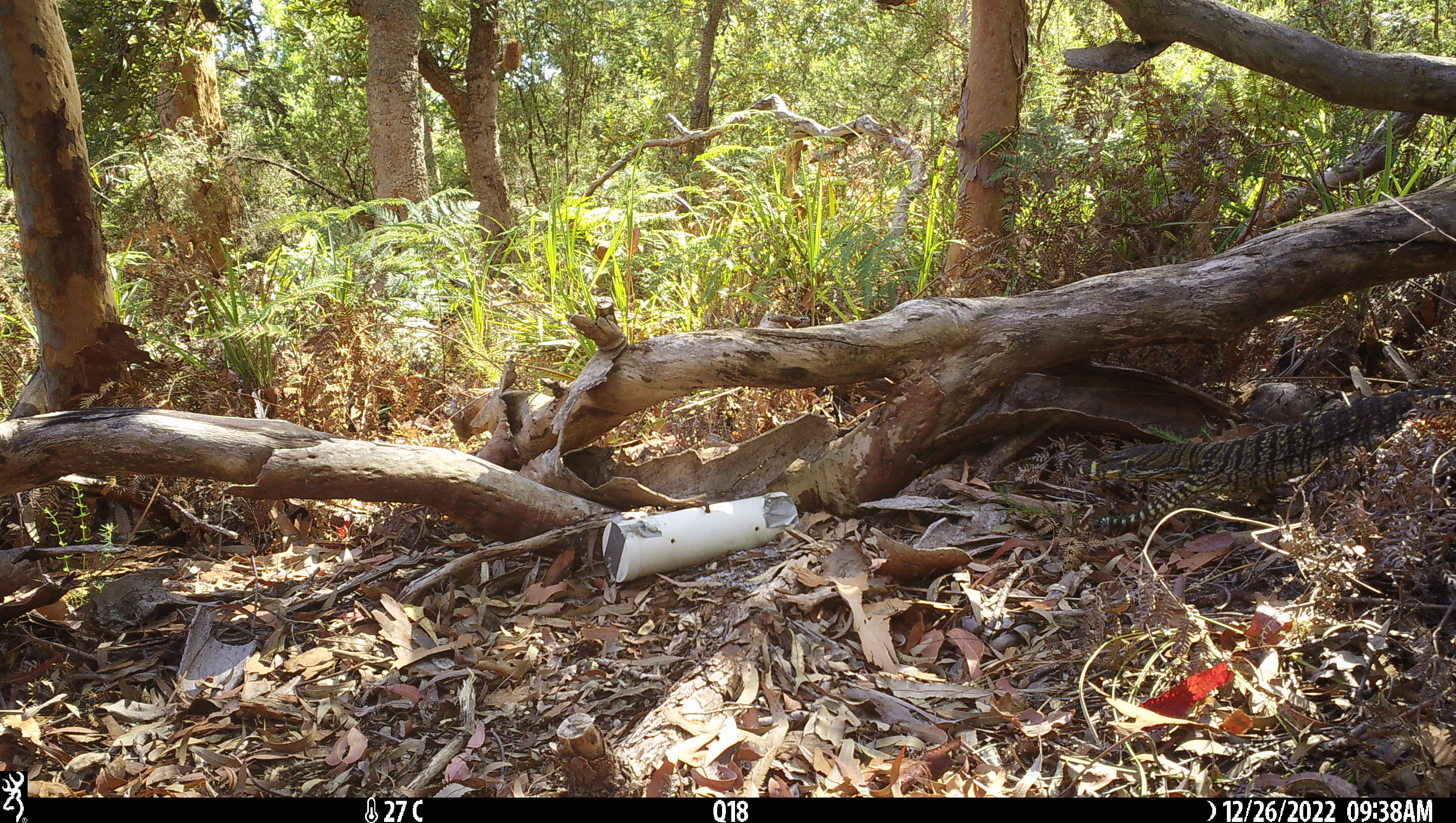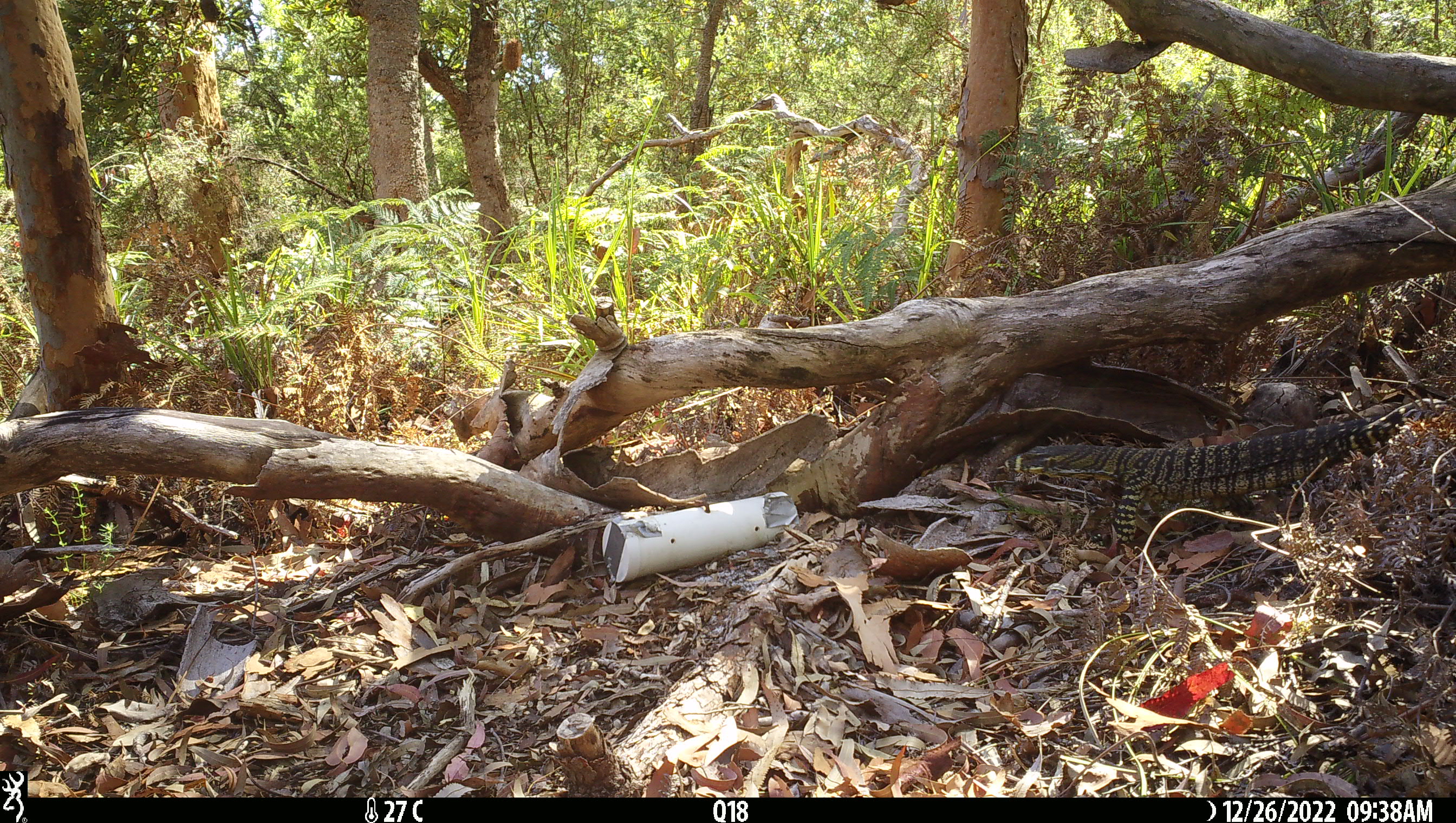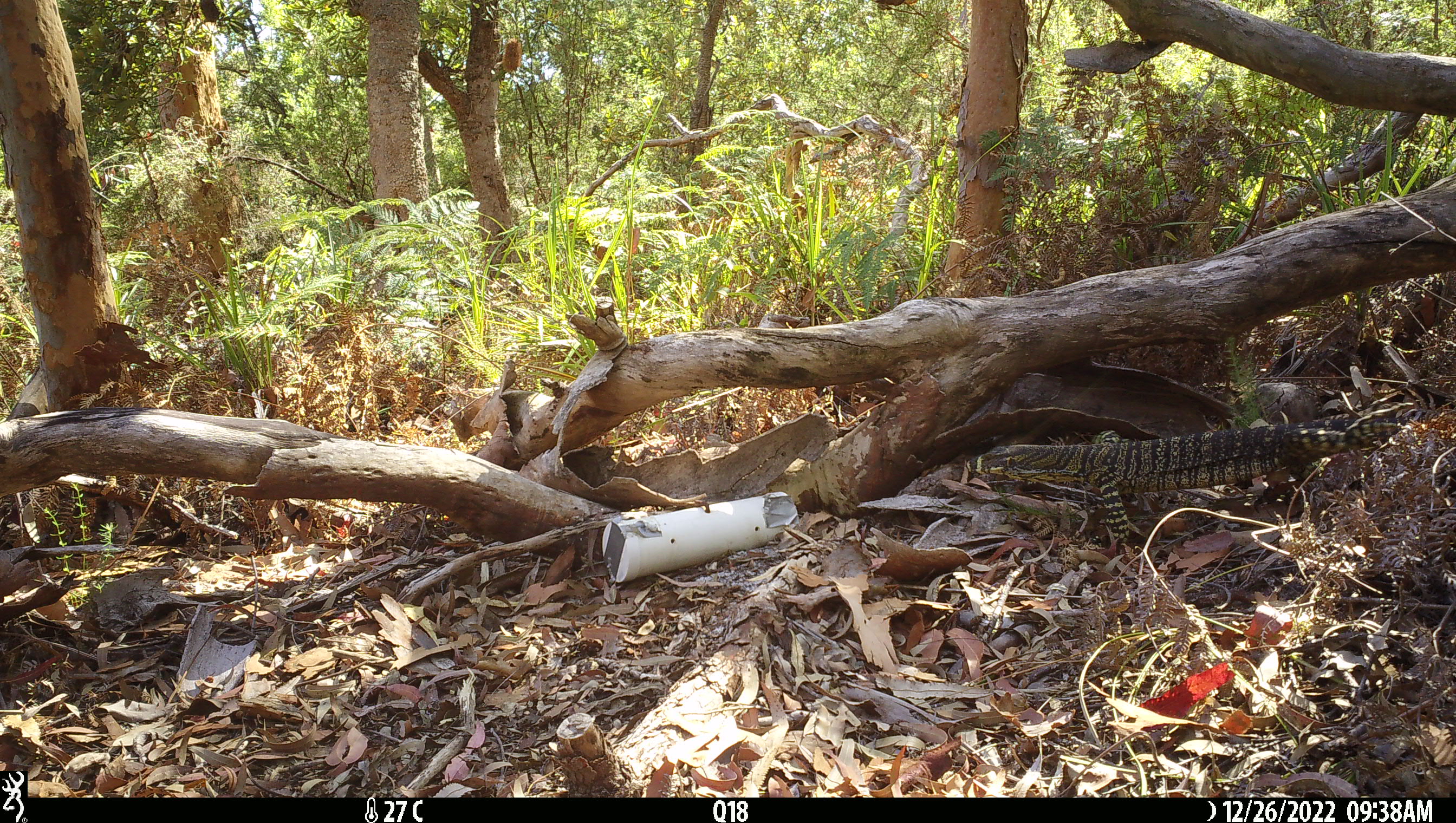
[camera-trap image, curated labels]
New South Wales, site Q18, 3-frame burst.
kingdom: Animalia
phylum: Chordata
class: Reptilia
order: Squamata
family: Varanidae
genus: Varanus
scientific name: Varanus varius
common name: lace monitor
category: goanna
Goanna (lace monitor) (Varanus varius).